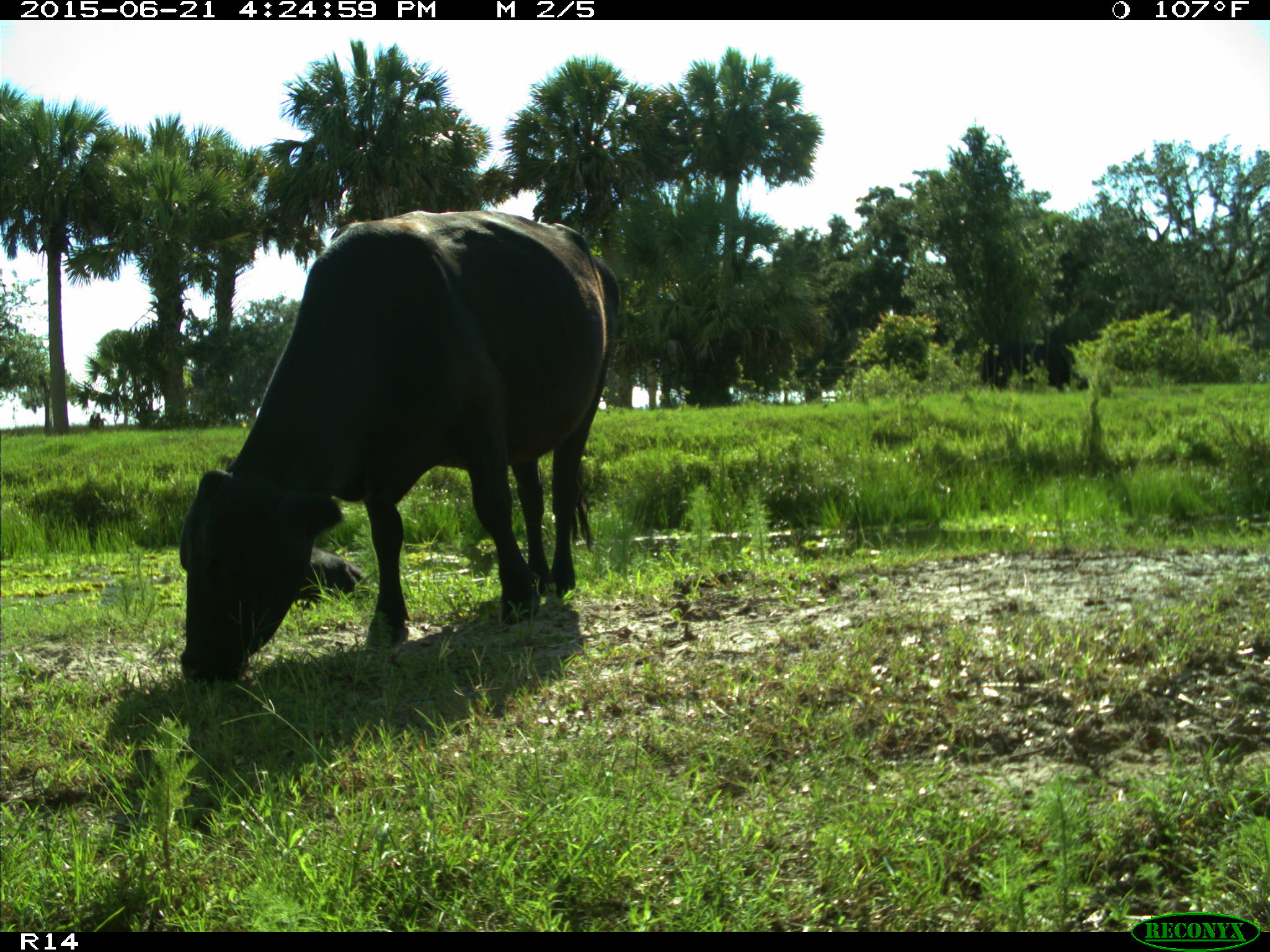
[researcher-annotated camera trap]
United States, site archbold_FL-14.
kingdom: Animalia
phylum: Chordata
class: Mammalia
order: Artiodactyla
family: Bovidae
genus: Bos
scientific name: Bos taurus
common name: domestic cow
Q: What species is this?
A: Bos taurus (domestic cow).